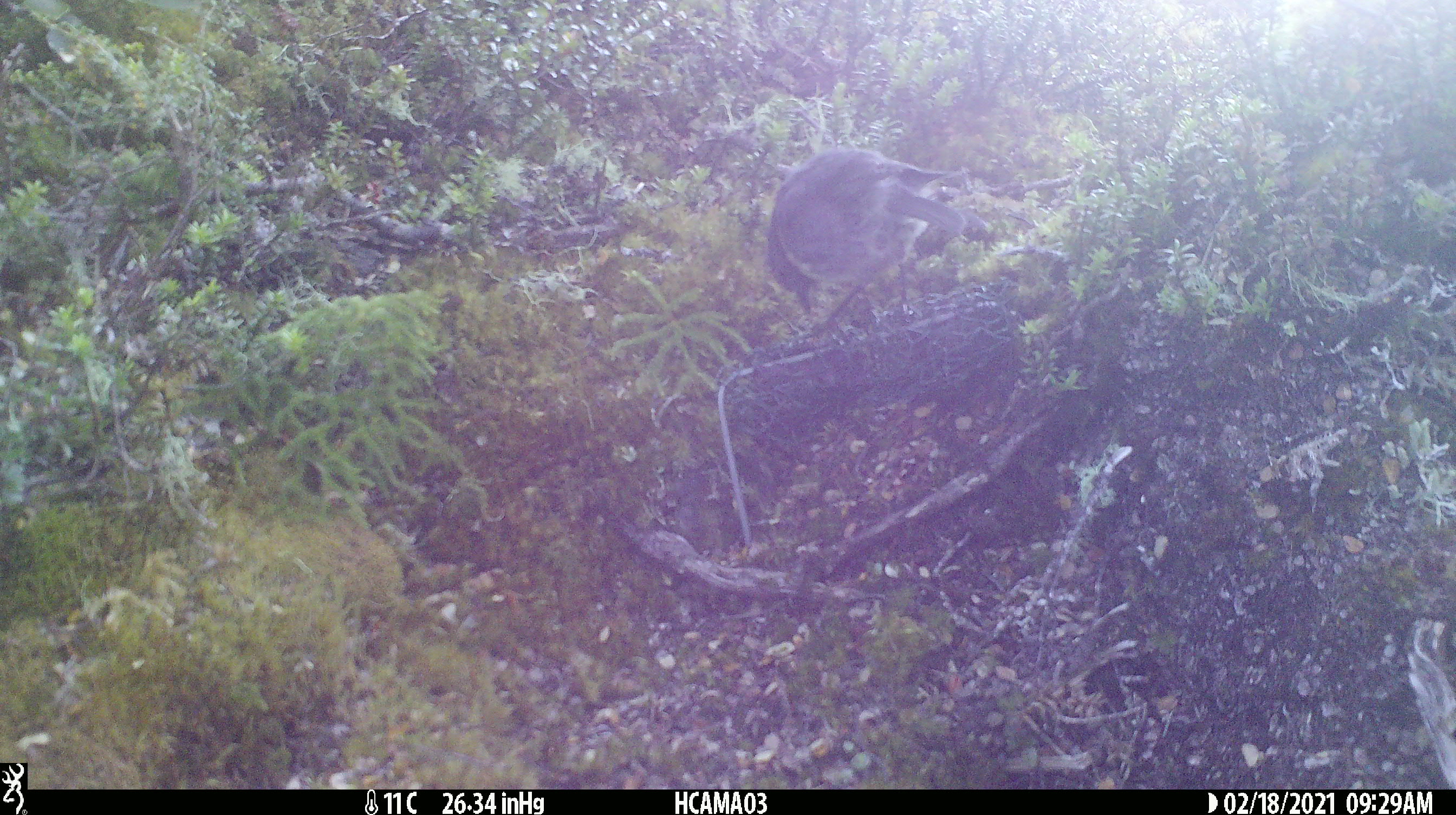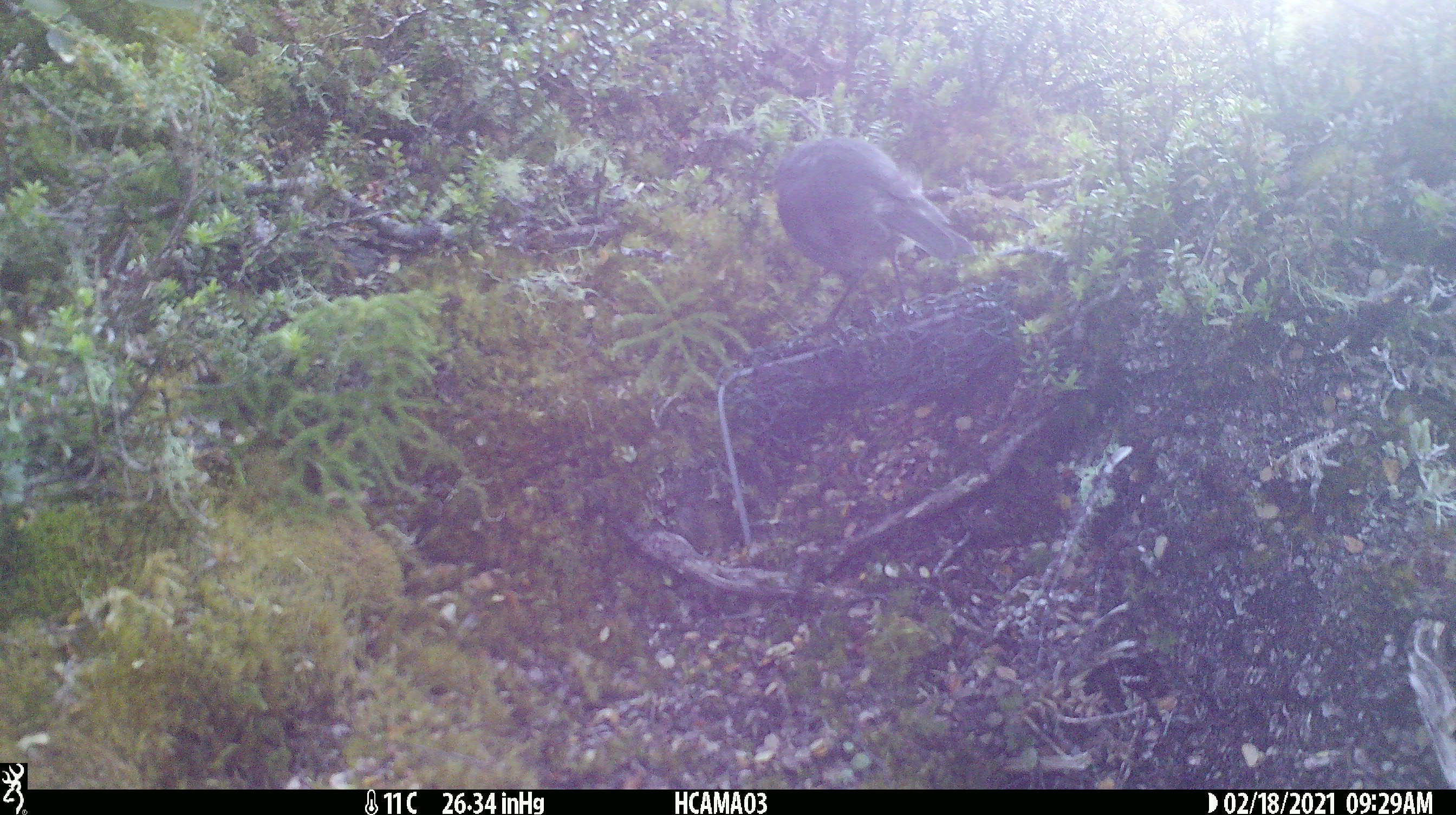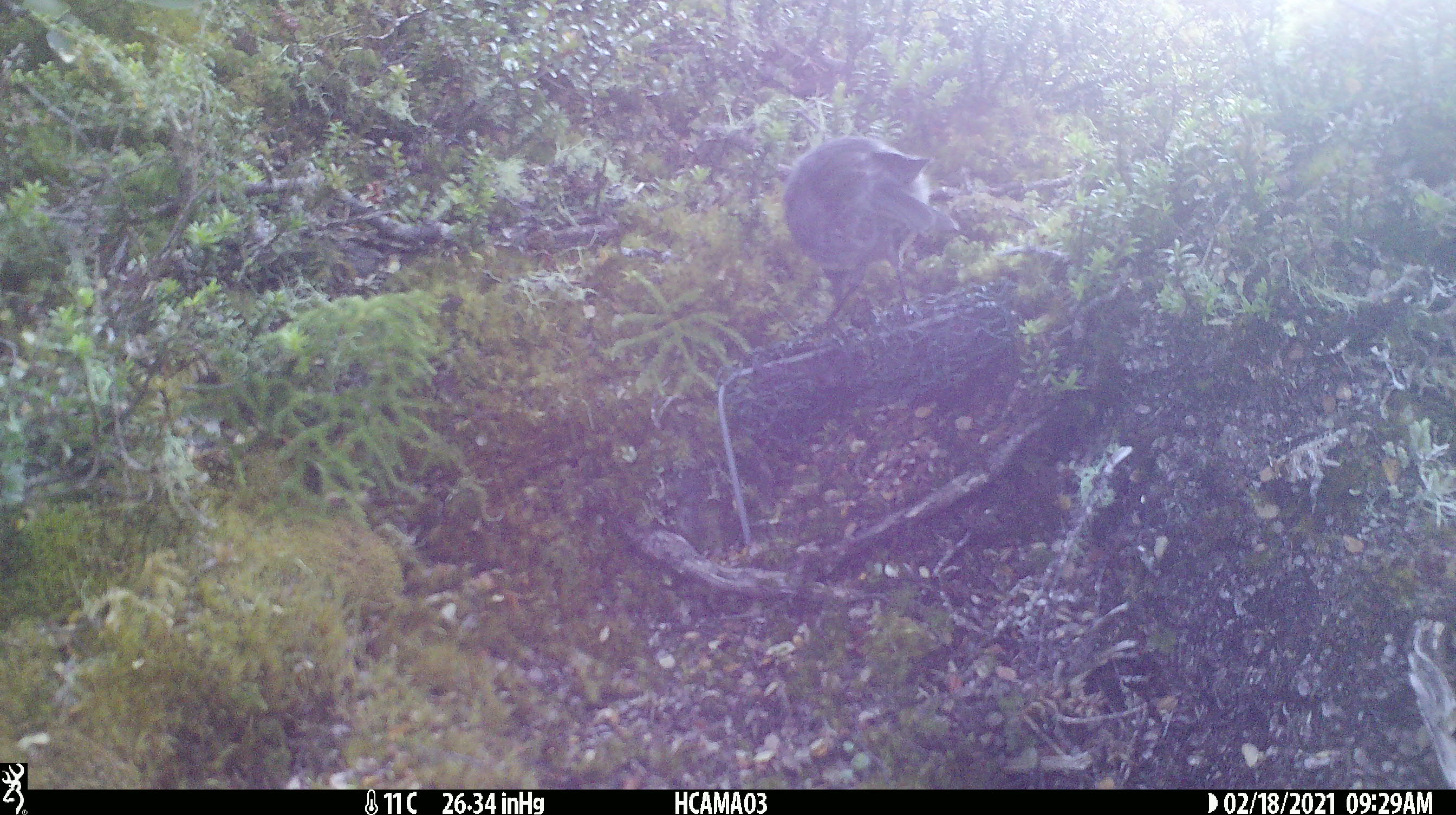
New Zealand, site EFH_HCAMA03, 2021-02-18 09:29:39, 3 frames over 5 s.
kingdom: Animalia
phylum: Chordata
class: Aves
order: Passeriformes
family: Petroicidae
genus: Petroica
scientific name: Petroica australis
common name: new zealand robin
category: robin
Robin (new zealand robin) (Petroica australis).